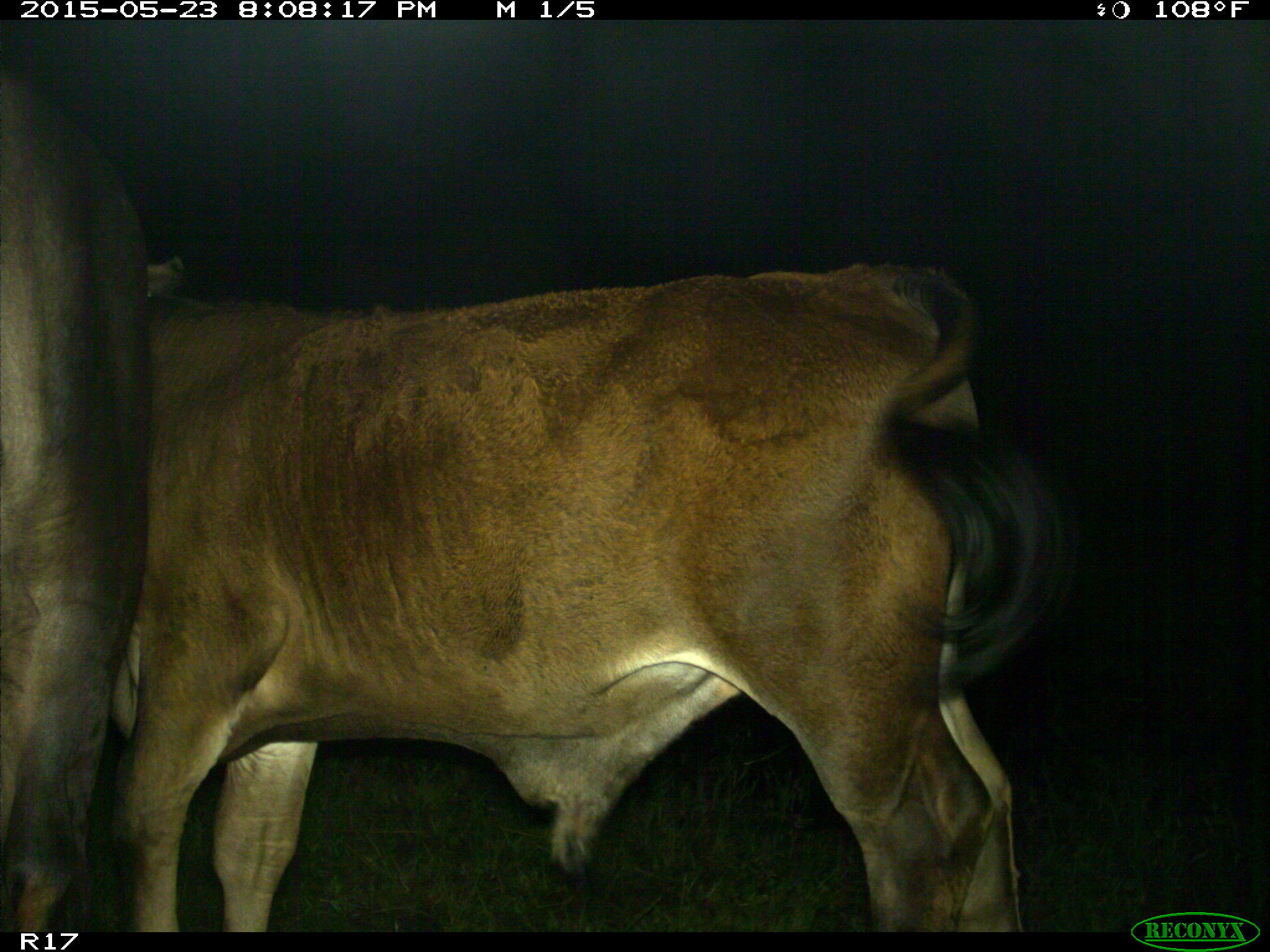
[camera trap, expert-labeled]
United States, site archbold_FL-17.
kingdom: Animalia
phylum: Chordata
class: Mammalia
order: Artiodactyla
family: Bovidae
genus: Bos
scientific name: Bos taurus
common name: domestic cow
Bos taurus (domestic cow).